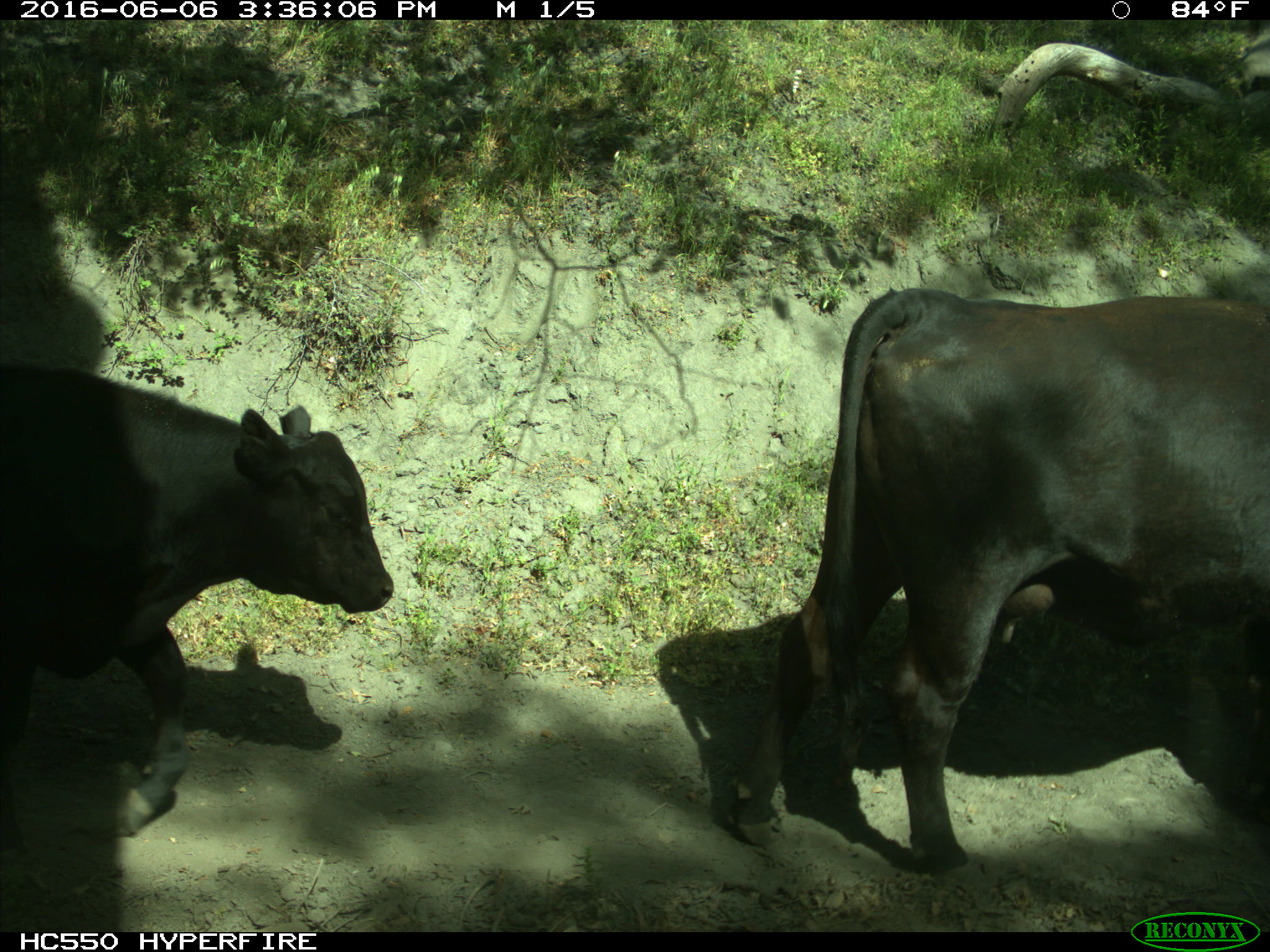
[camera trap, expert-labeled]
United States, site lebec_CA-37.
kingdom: Animalia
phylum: Chordata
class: Mammalia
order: Artiodactyla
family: Bovidae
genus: Bos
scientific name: Bos taurus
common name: domestic cow